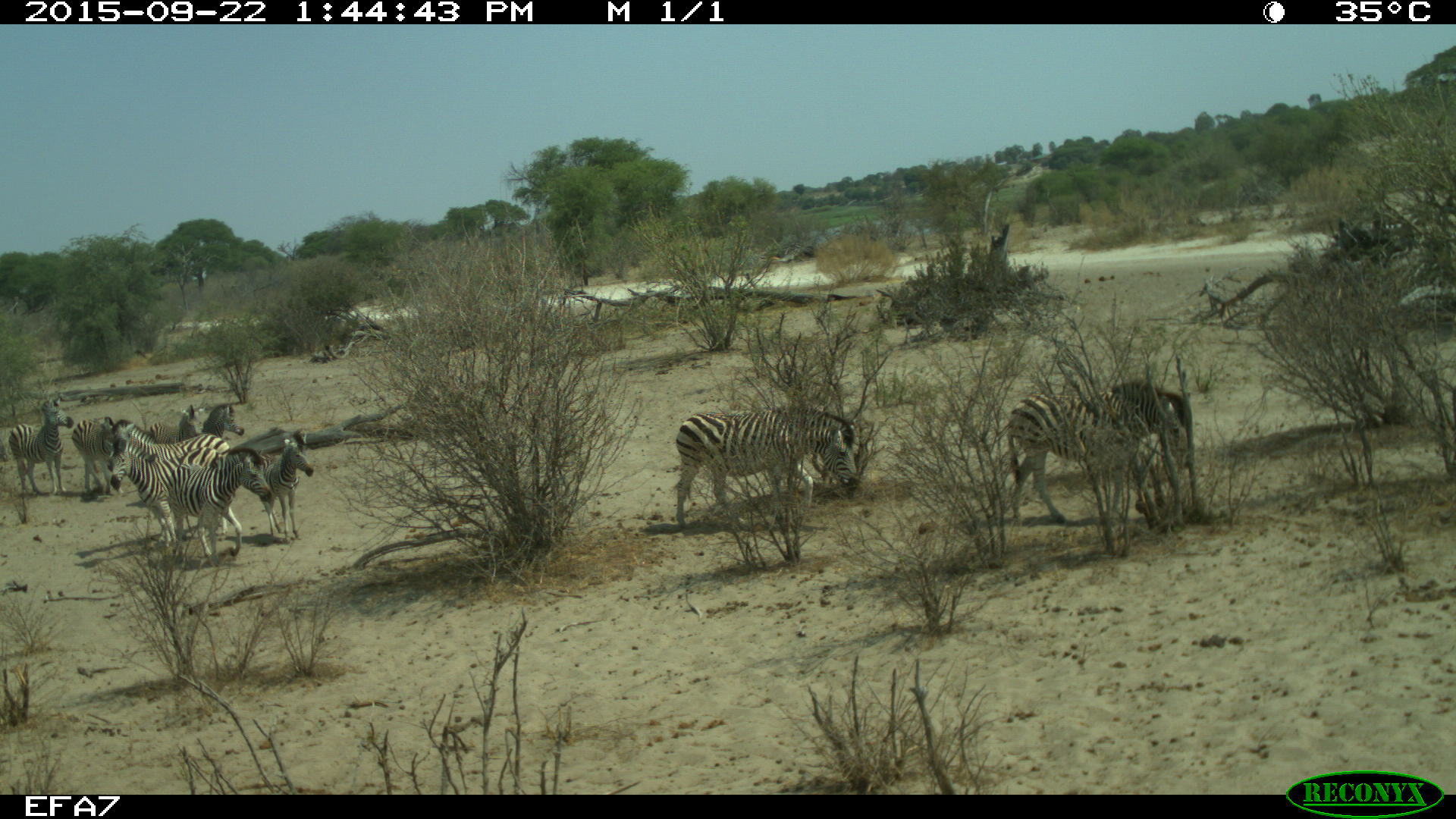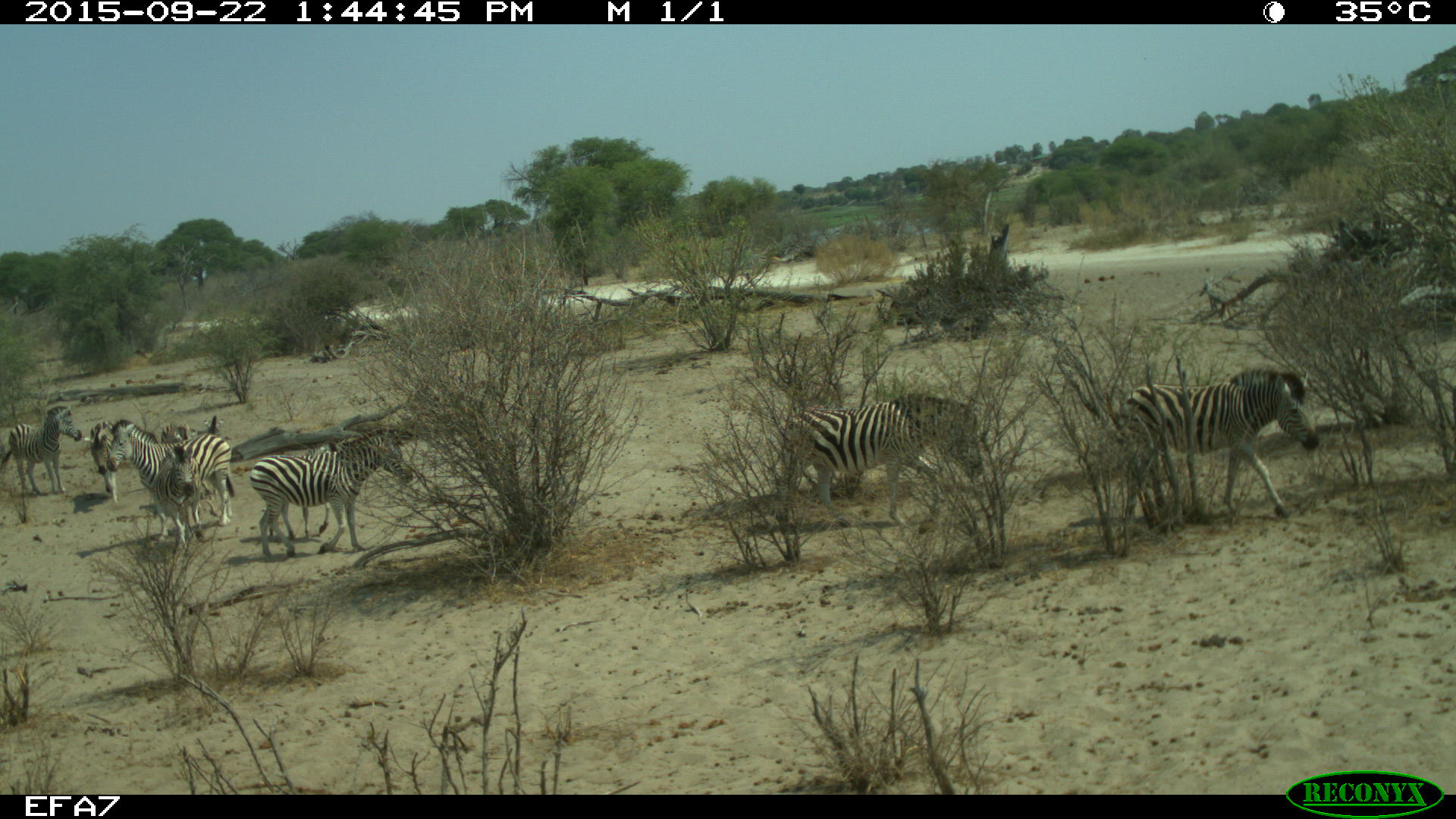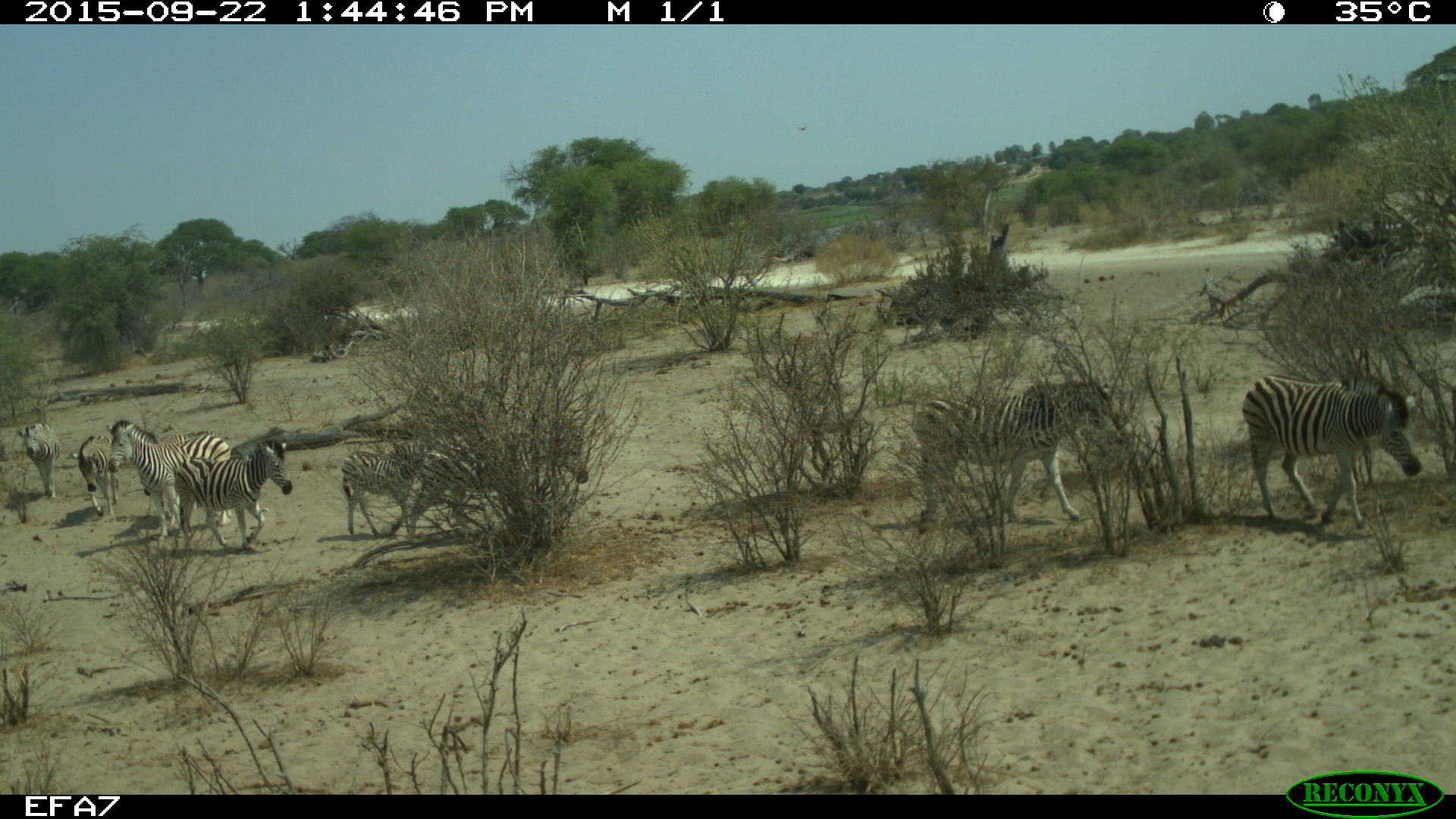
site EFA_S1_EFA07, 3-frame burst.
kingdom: Animalia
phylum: Chordata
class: Mammalia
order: Perissodactyla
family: Equidae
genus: Equus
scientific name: Equus quagga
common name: plains zebra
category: zebraplains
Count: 10.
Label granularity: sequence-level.